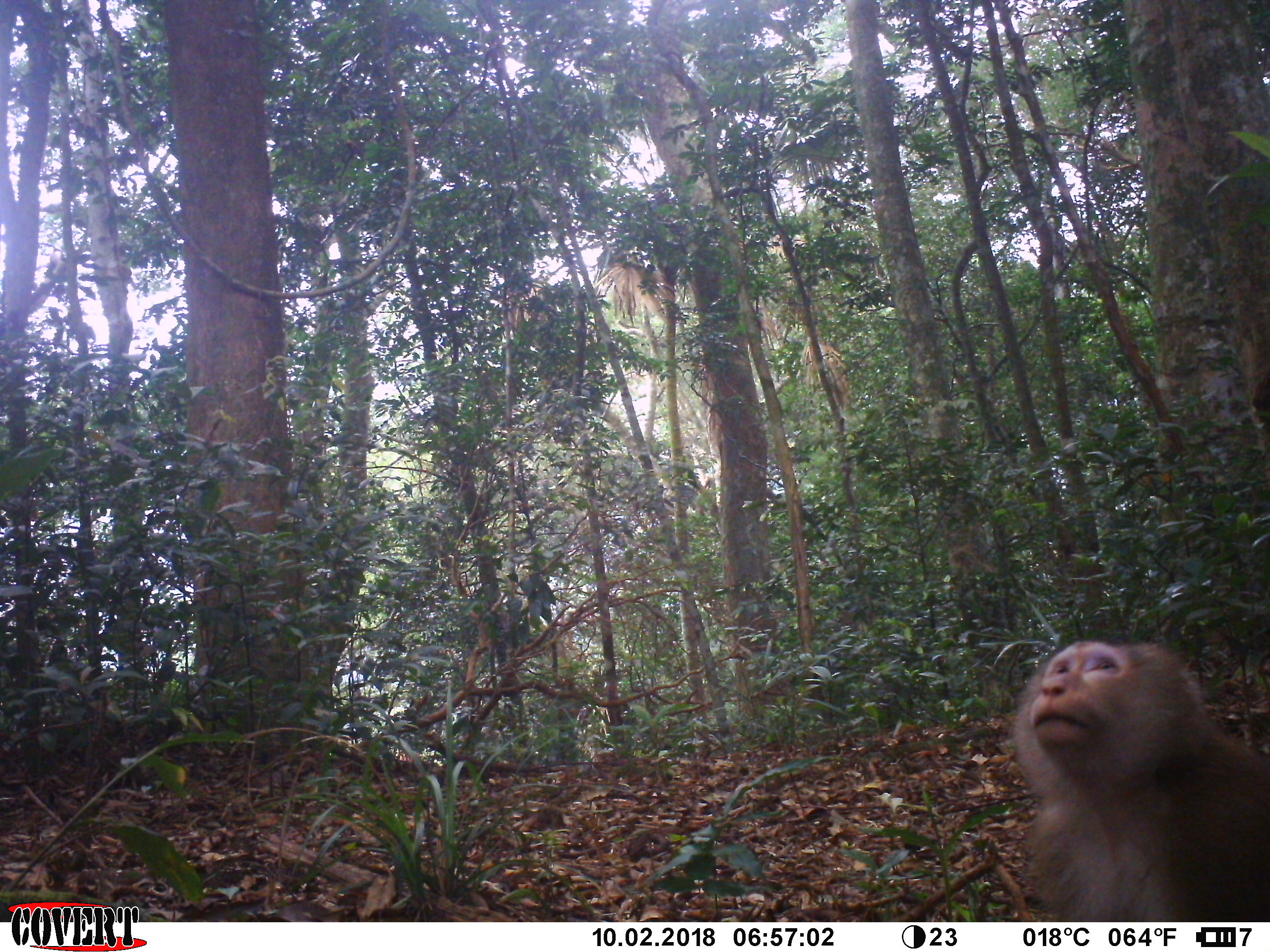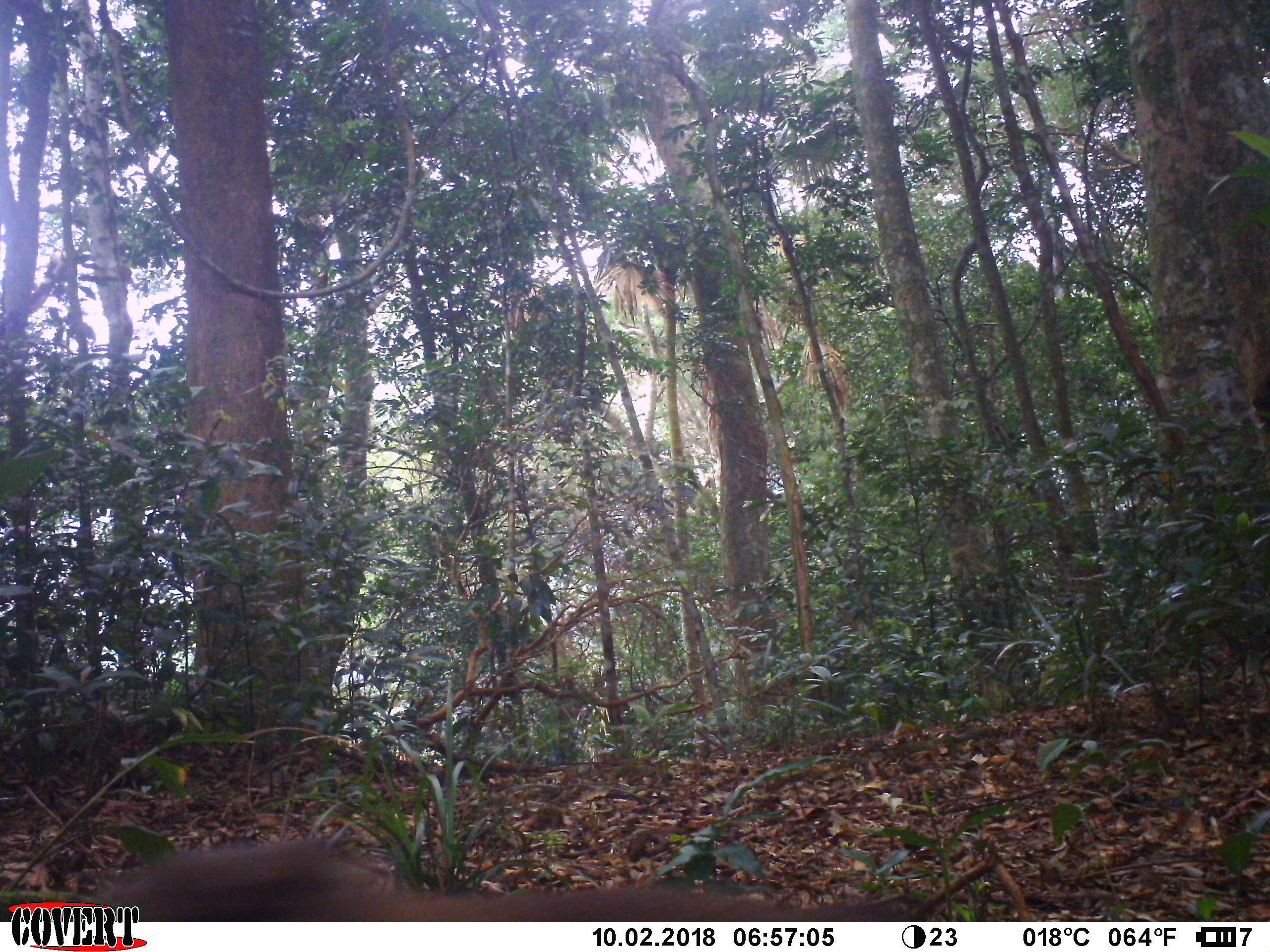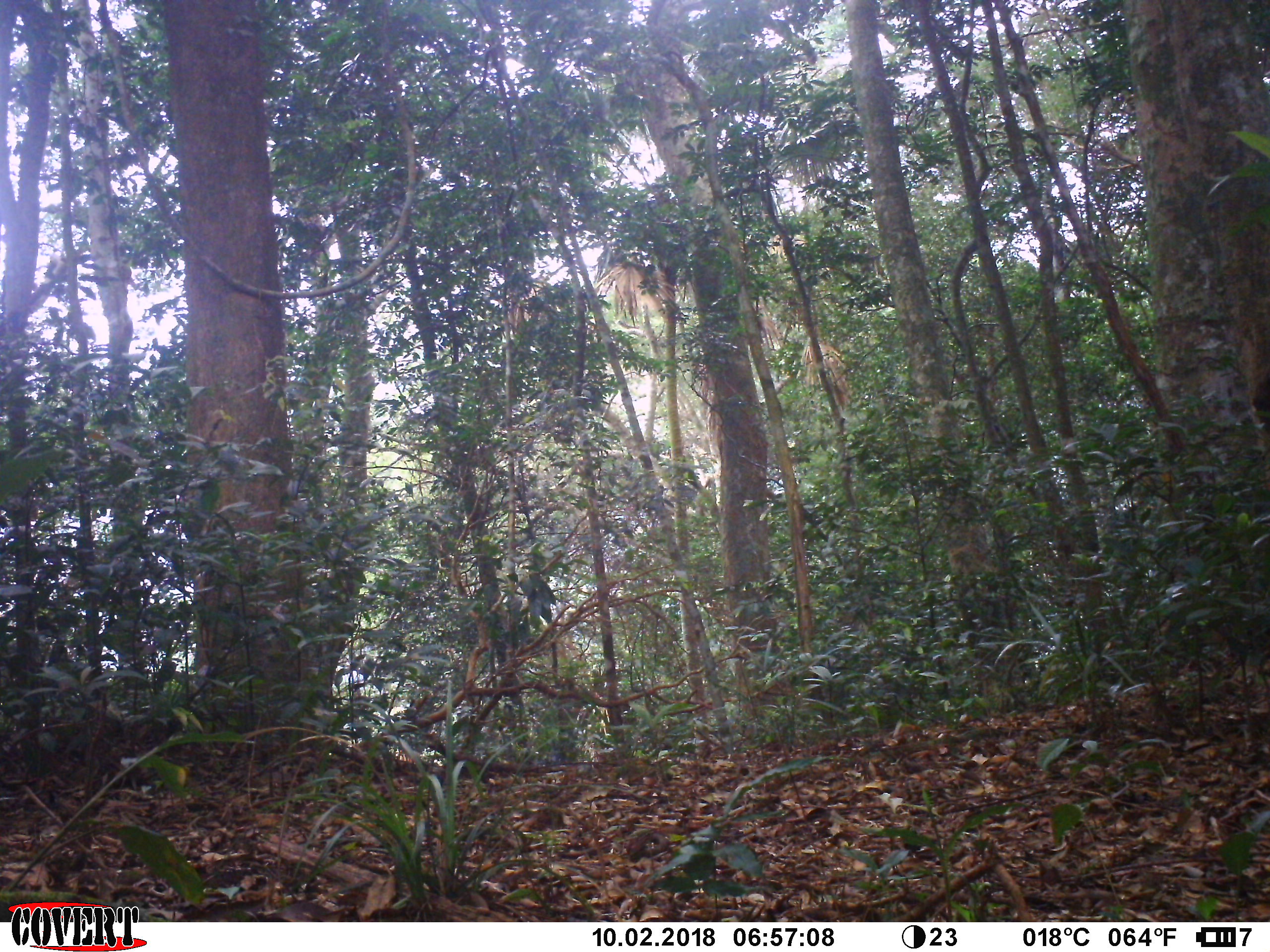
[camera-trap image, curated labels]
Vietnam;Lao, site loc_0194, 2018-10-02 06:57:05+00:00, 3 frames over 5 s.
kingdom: Animalia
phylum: Chordata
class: Mammalia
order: Primates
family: Cercopithecidae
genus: Macaca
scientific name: Macaca nemestrina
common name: pig-tailed macaque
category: pig tailed macaque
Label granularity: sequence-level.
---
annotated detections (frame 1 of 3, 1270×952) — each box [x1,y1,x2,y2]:
pig tailed macaque: [1010,638,1267,920]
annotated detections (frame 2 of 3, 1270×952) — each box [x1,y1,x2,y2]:
pig tailed macaque: [89,831,924,921]